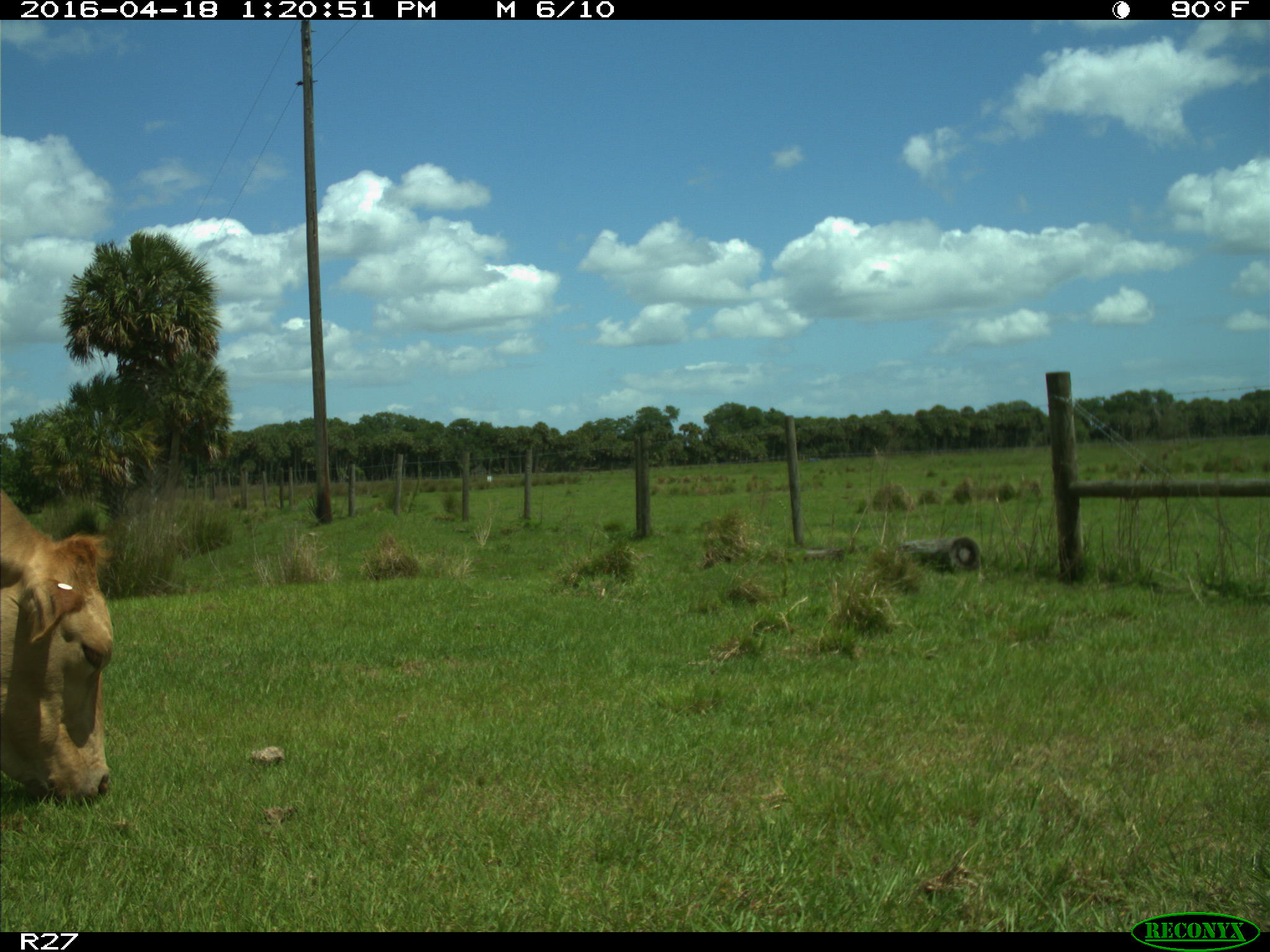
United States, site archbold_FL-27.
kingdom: Animalia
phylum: Chordata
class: Mammalia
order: Artiodactyla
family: Bovidae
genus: Bos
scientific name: Bos taurus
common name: domestic cow